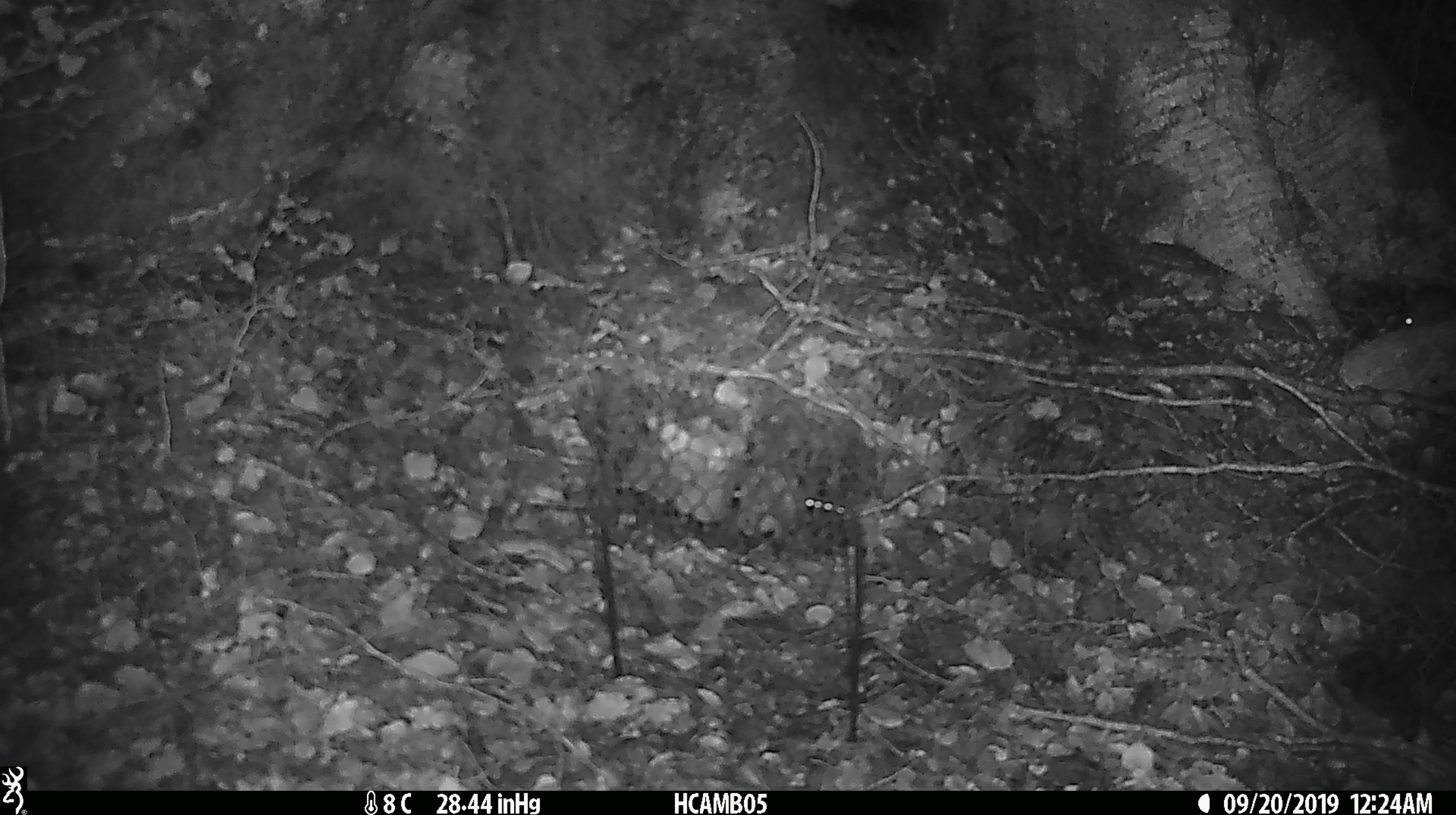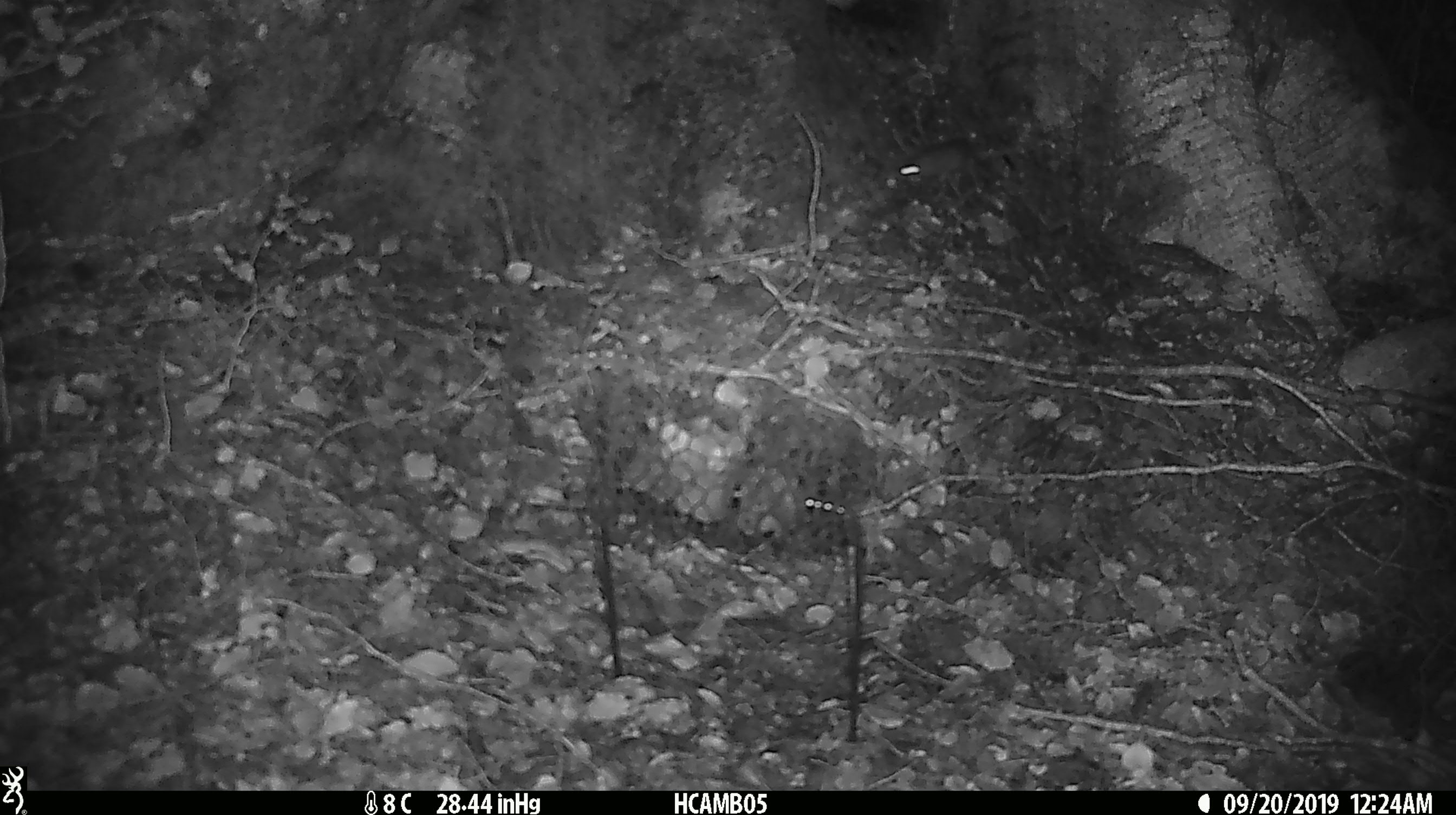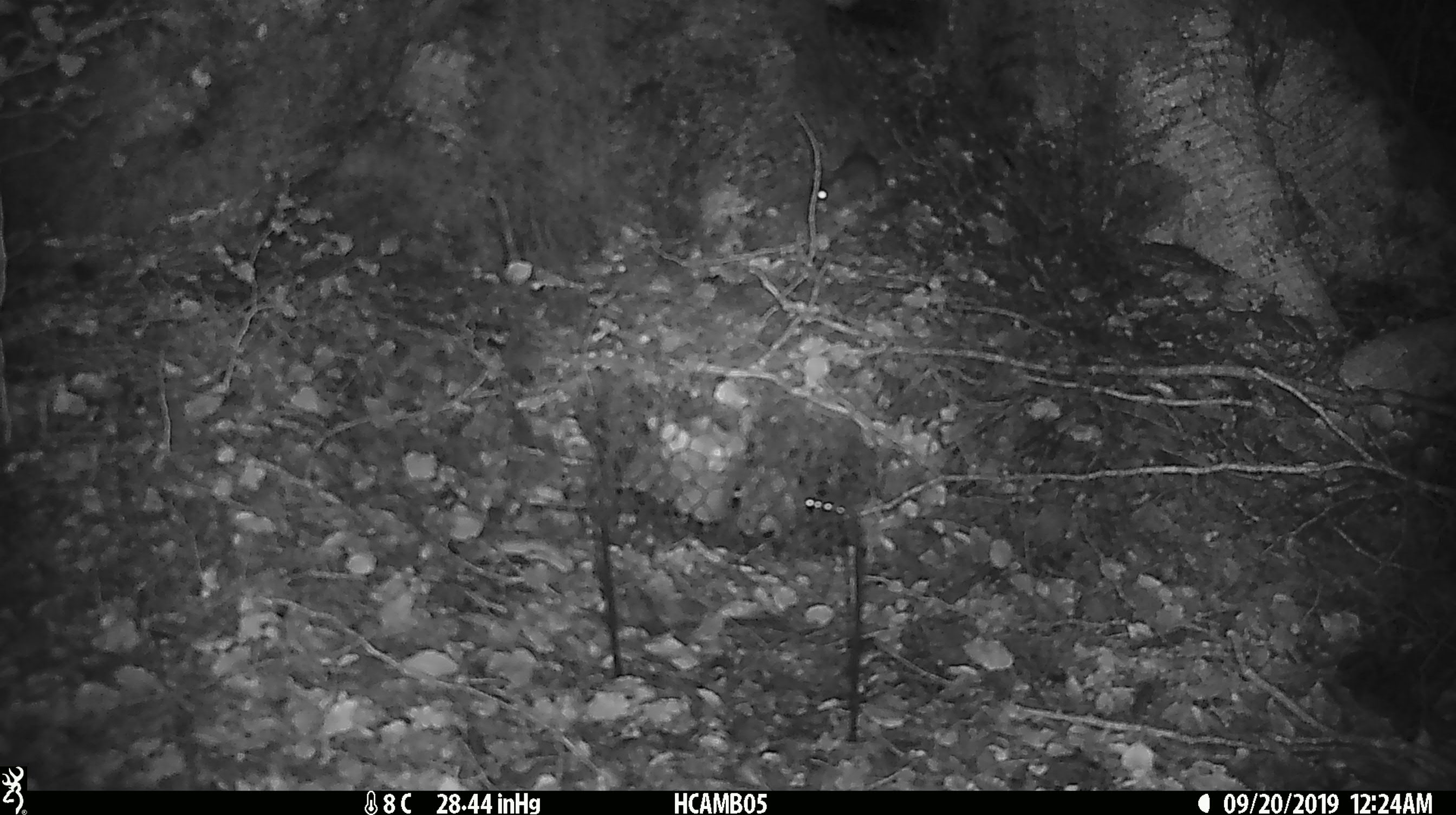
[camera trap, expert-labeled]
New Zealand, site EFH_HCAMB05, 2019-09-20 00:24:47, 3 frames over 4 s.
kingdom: Animalia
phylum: Chordata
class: Mammalia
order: Rodentia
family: Muridae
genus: Mus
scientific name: Mus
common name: mouse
Mouse (Mus).